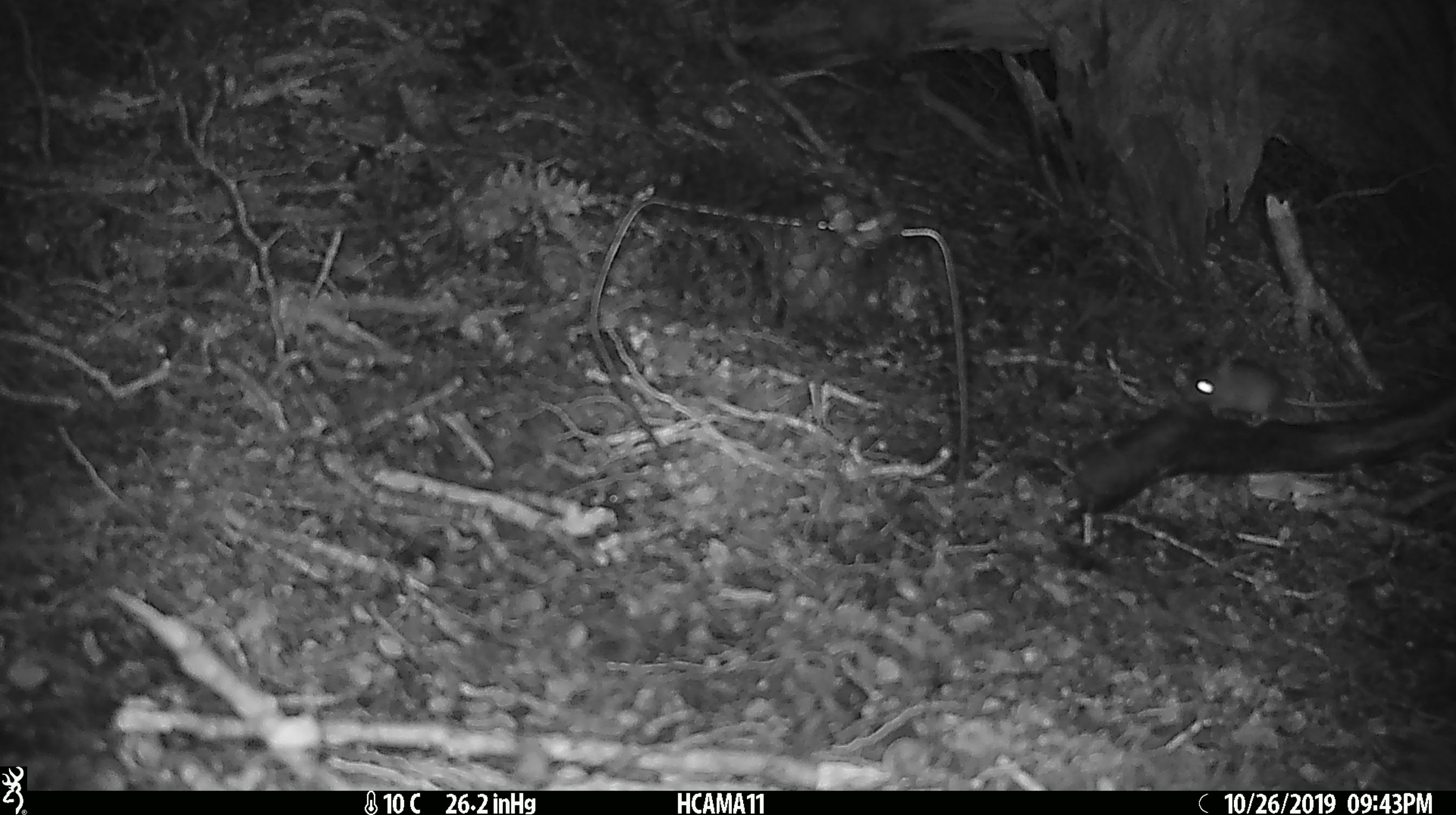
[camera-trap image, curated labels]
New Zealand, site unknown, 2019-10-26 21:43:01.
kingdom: Animalia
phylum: Chordata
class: Mammalia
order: Rodentia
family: Muridae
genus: Mus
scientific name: Mus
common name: mouse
Mouse (Mus).